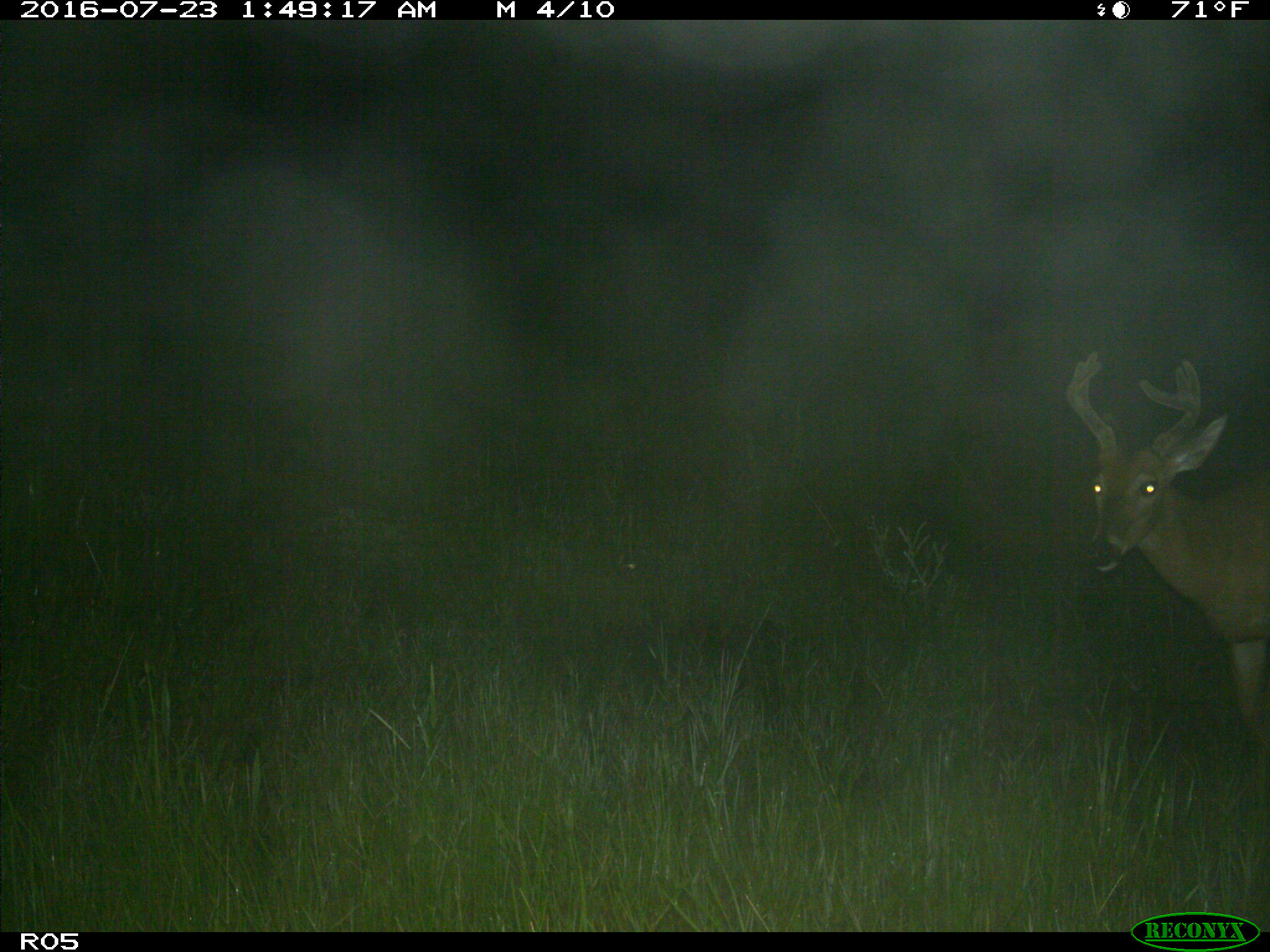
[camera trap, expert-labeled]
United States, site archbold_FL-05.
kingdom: Animalia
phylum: Chordata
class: Mammalia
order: Artiodactyla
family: Cervidae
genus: Odocoileus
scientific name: Odocoileus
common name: deer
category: unidentified deer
Unidentified deer (deer) (Odocoileus).